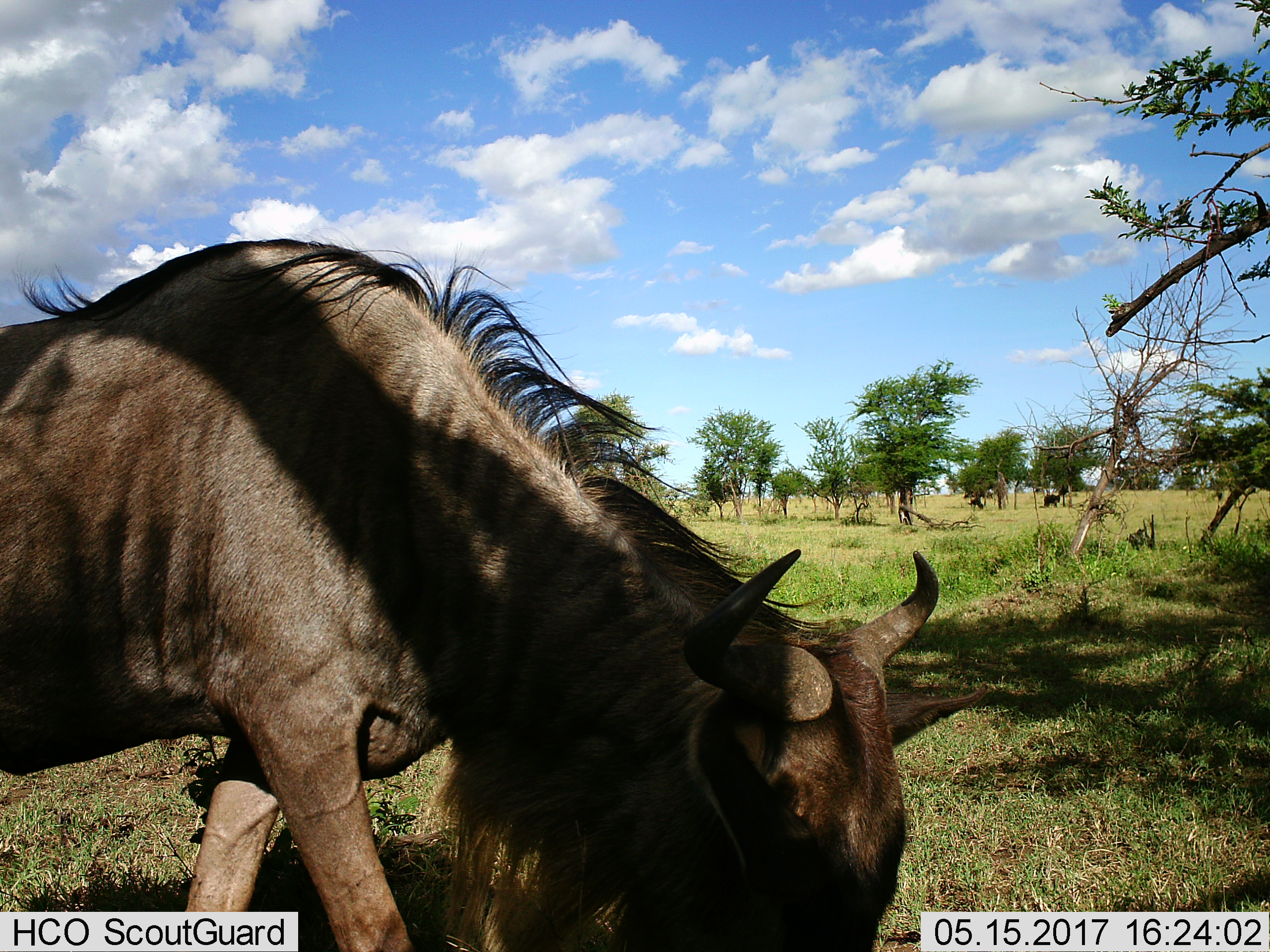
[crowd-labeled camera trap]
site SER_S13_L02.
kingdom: Animalia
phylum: Chordata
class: Mammalia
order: Artiodactyla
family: Bovidae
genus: Connochaetes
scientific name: Connochaetes taurinus taurinus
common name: blue wildebeest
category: wildebeestblue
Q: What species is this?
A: Wildebeestblue (blue wildebeest) (Connochaetes taurinus taurinus).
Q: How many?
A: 1.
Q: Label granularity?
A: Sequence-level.